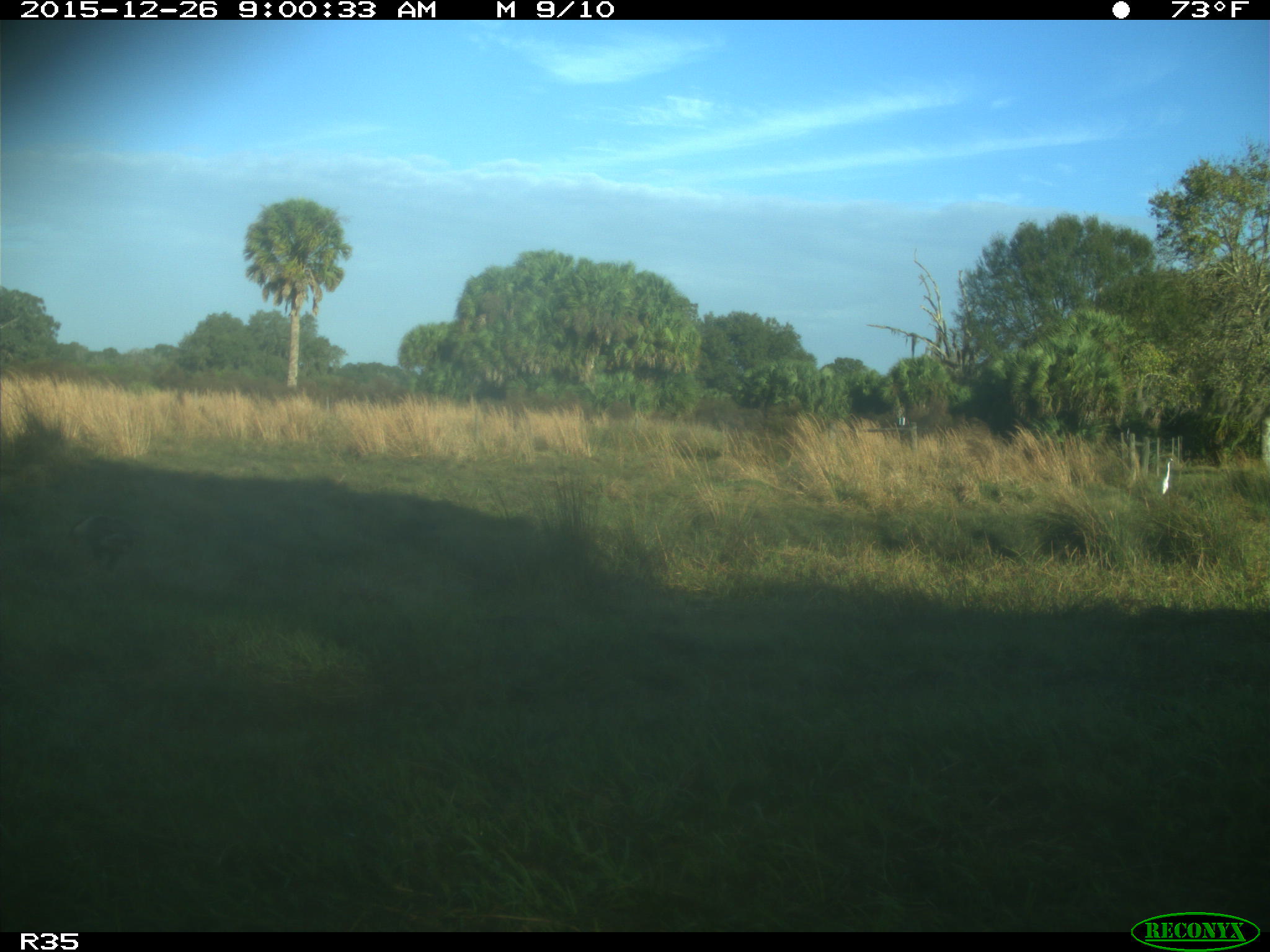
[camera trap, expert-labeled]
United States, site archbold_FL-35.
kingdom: Animalia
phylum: Chordata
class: Aves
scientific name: Aves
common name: birds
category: unidentified bird